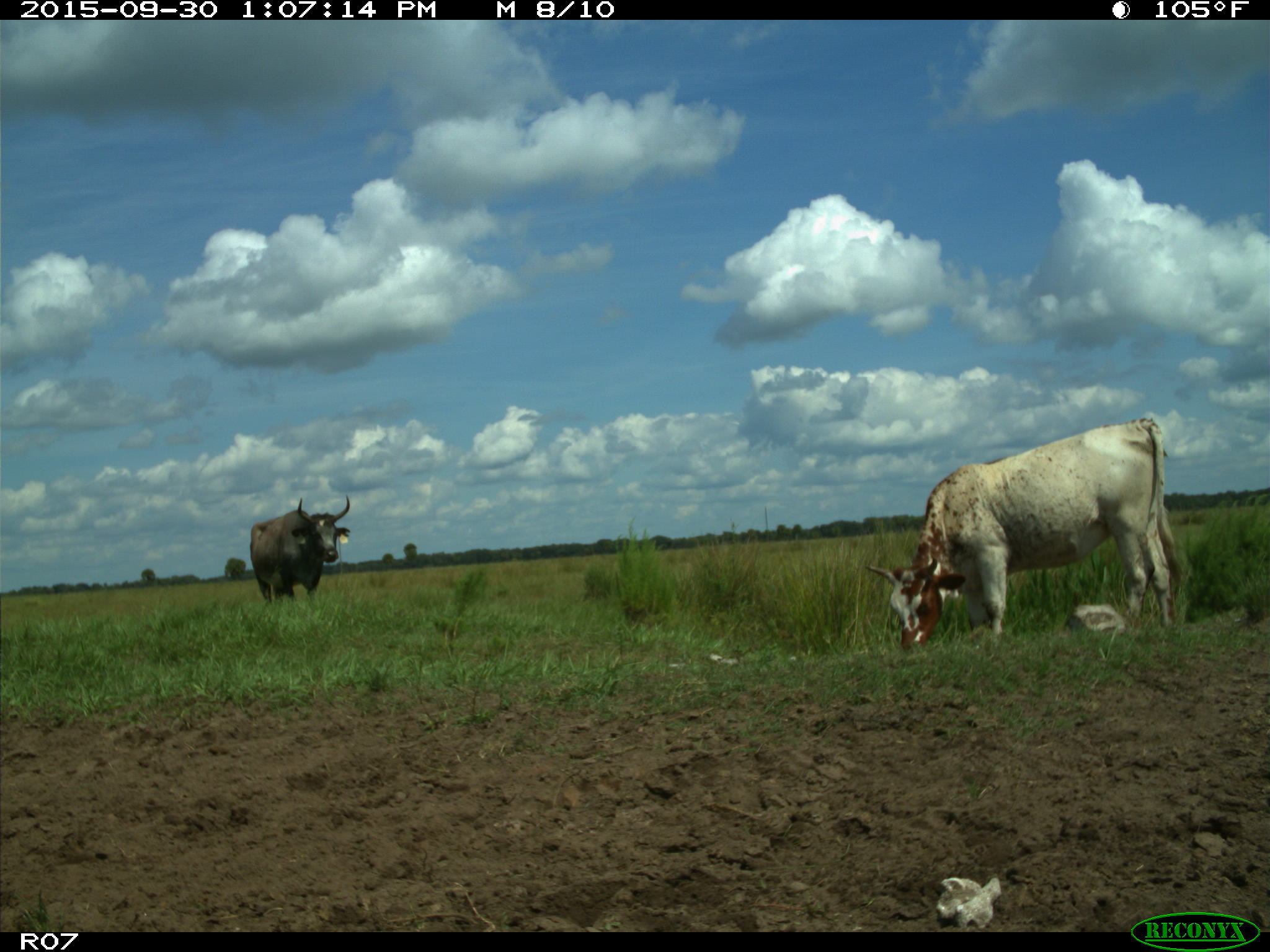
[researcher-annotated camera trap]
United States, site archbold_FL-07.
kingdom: Animalia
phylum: Chordata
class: Mammalia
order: Artiodactyla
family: Bovidae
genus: Bos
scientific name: Bos taurus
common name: domestic cow